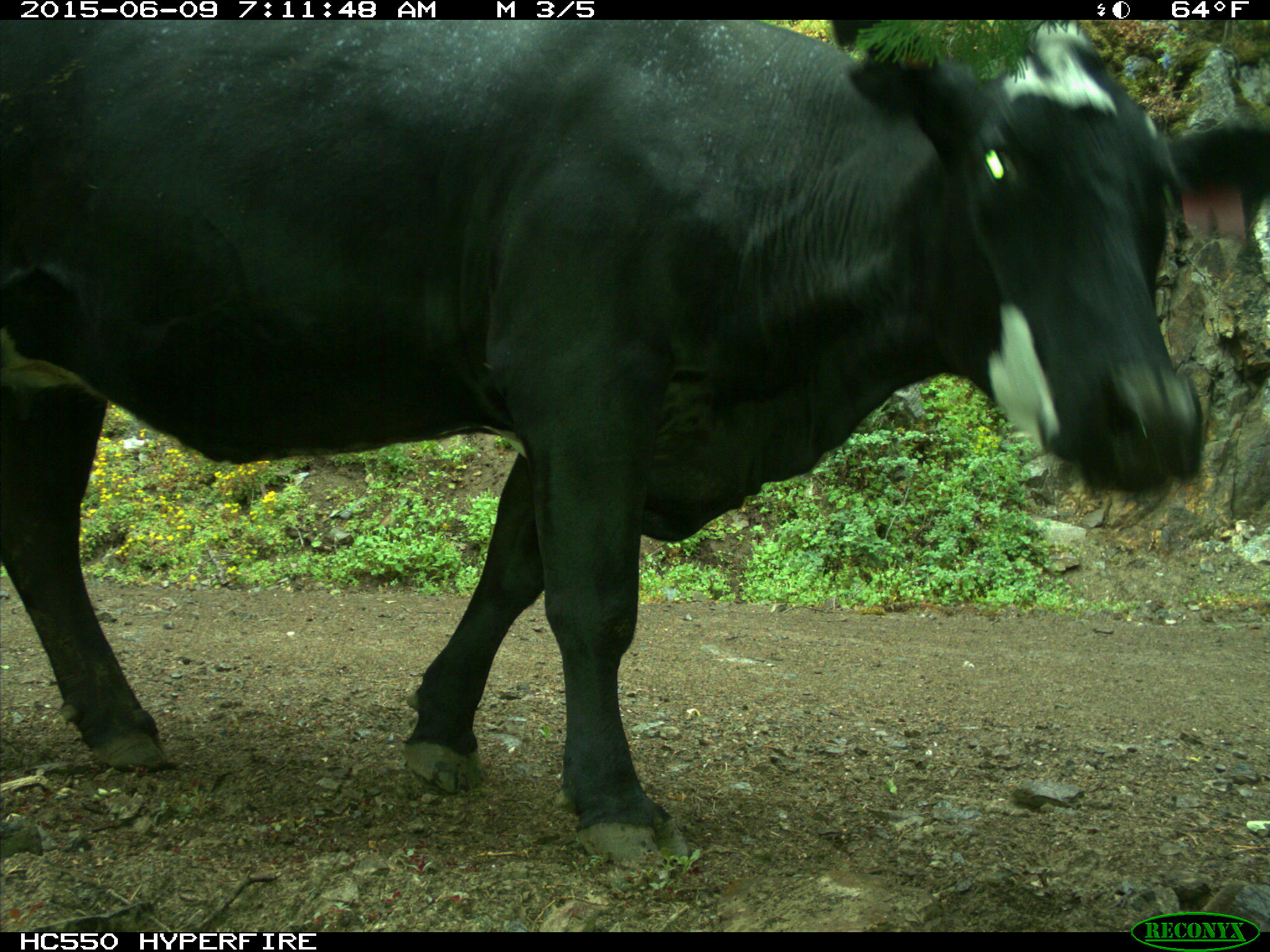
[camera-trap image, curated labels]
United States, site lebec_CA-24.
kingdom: Animalia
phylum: Chordata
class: Mammalia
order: Artiodactyla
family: Bovidae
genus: Bos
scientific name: Bos taurus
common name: domestic cow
Bos taurus (domestic cow).